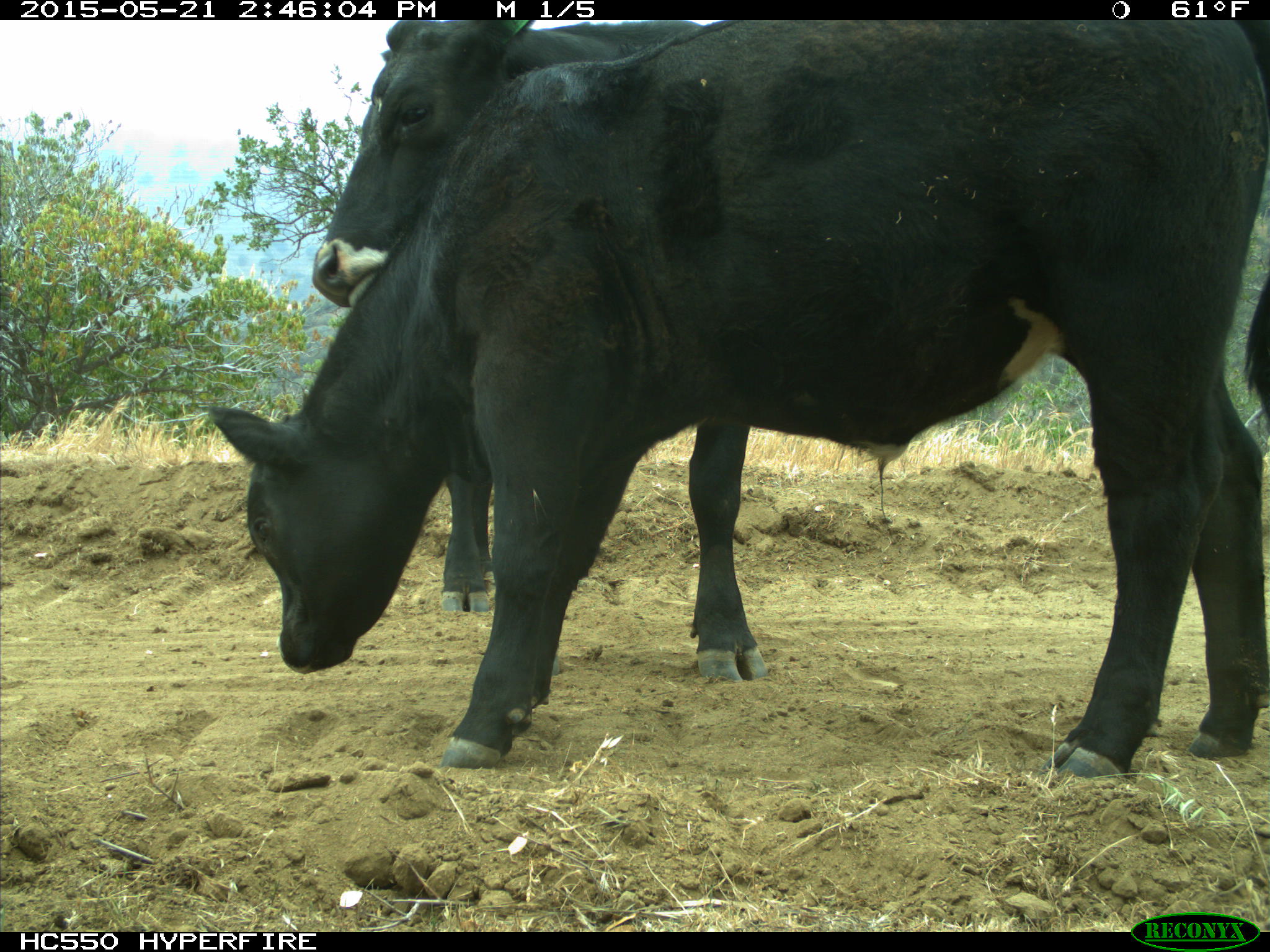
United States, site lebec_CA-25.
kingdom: Animalia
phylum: Chordata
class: Mammalia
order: Artiodactyla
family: Bovidae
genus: Bos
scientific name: Bos taurus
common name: domestic cow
Bos taurus (domestic cow).